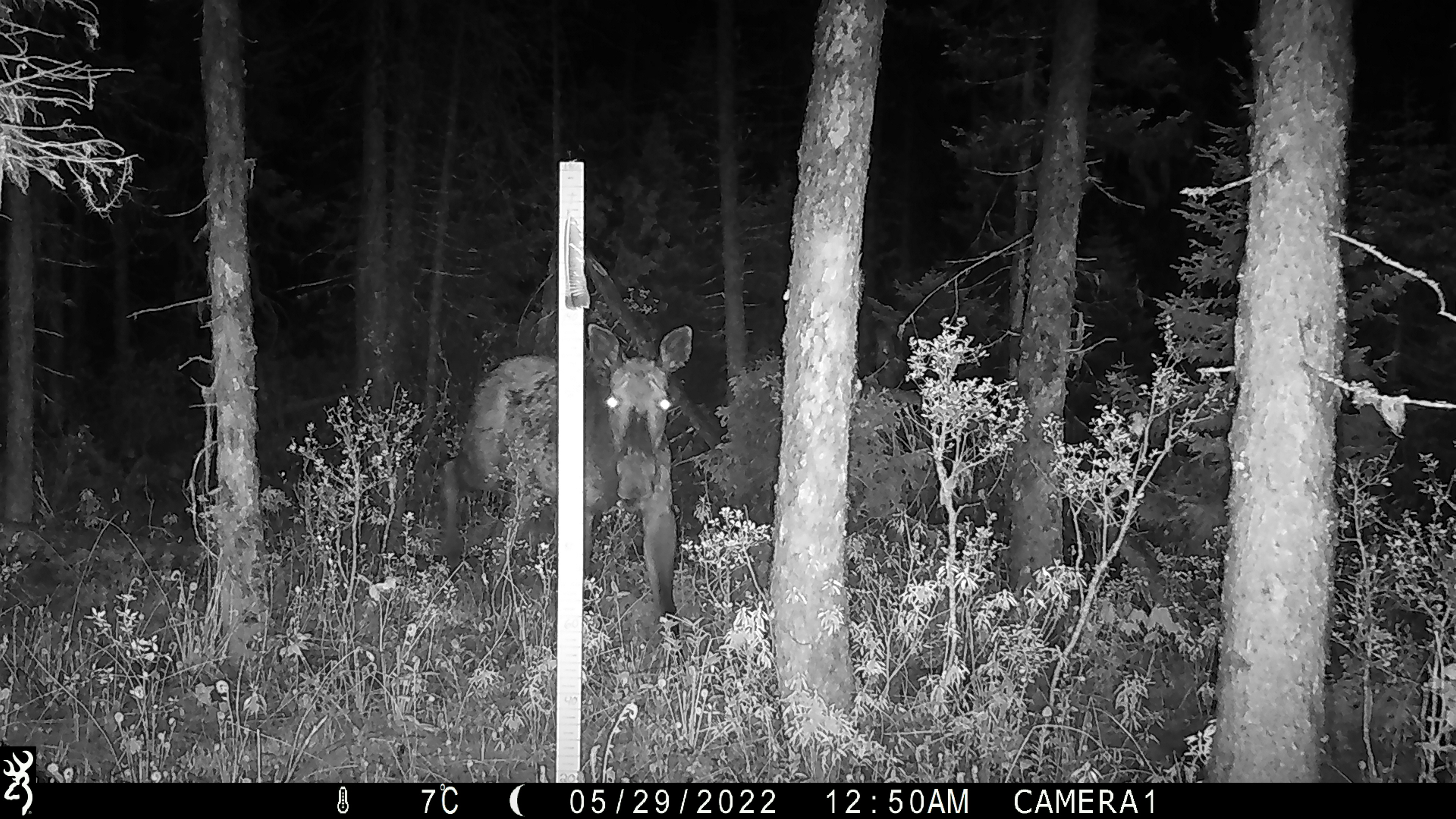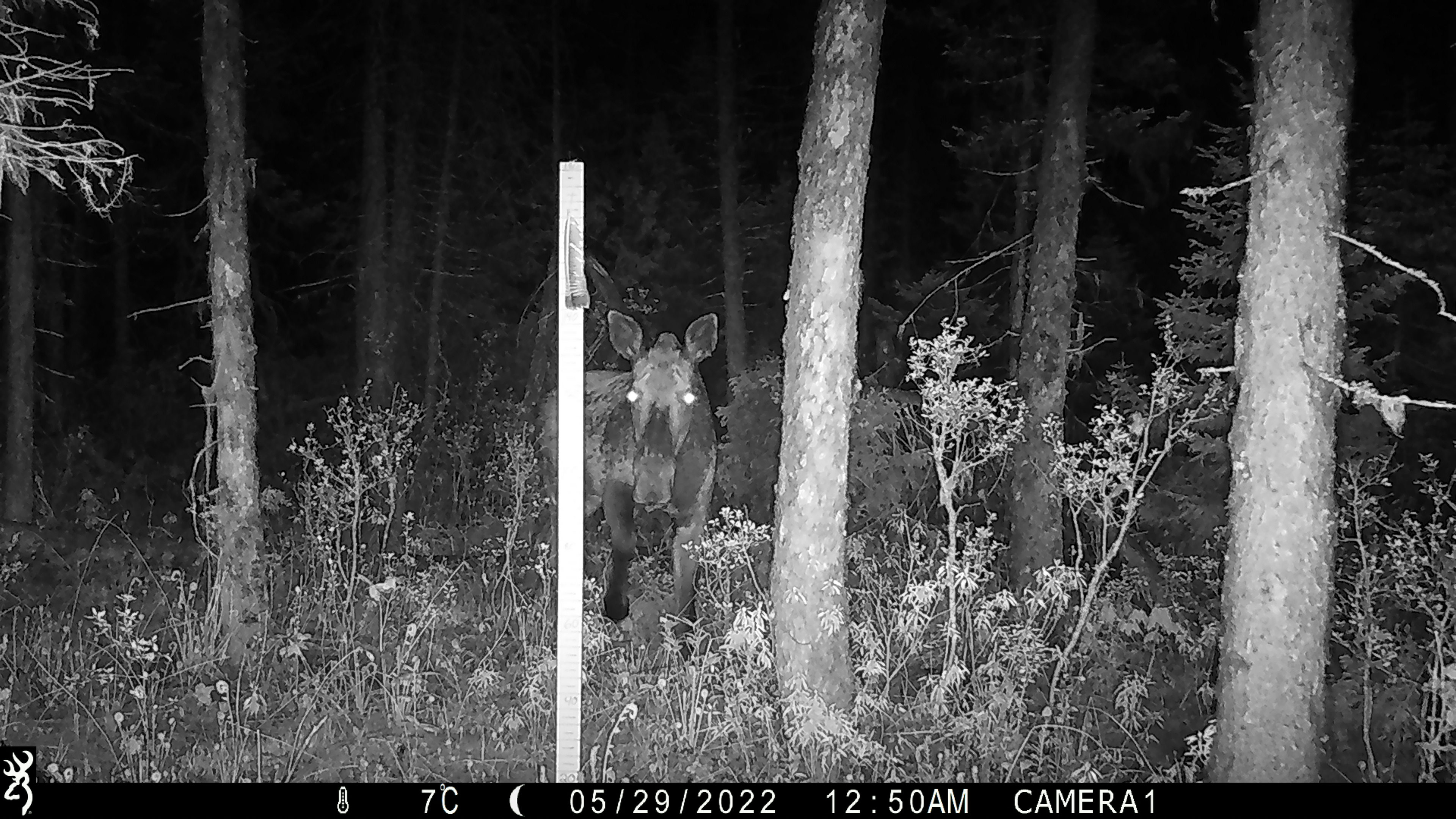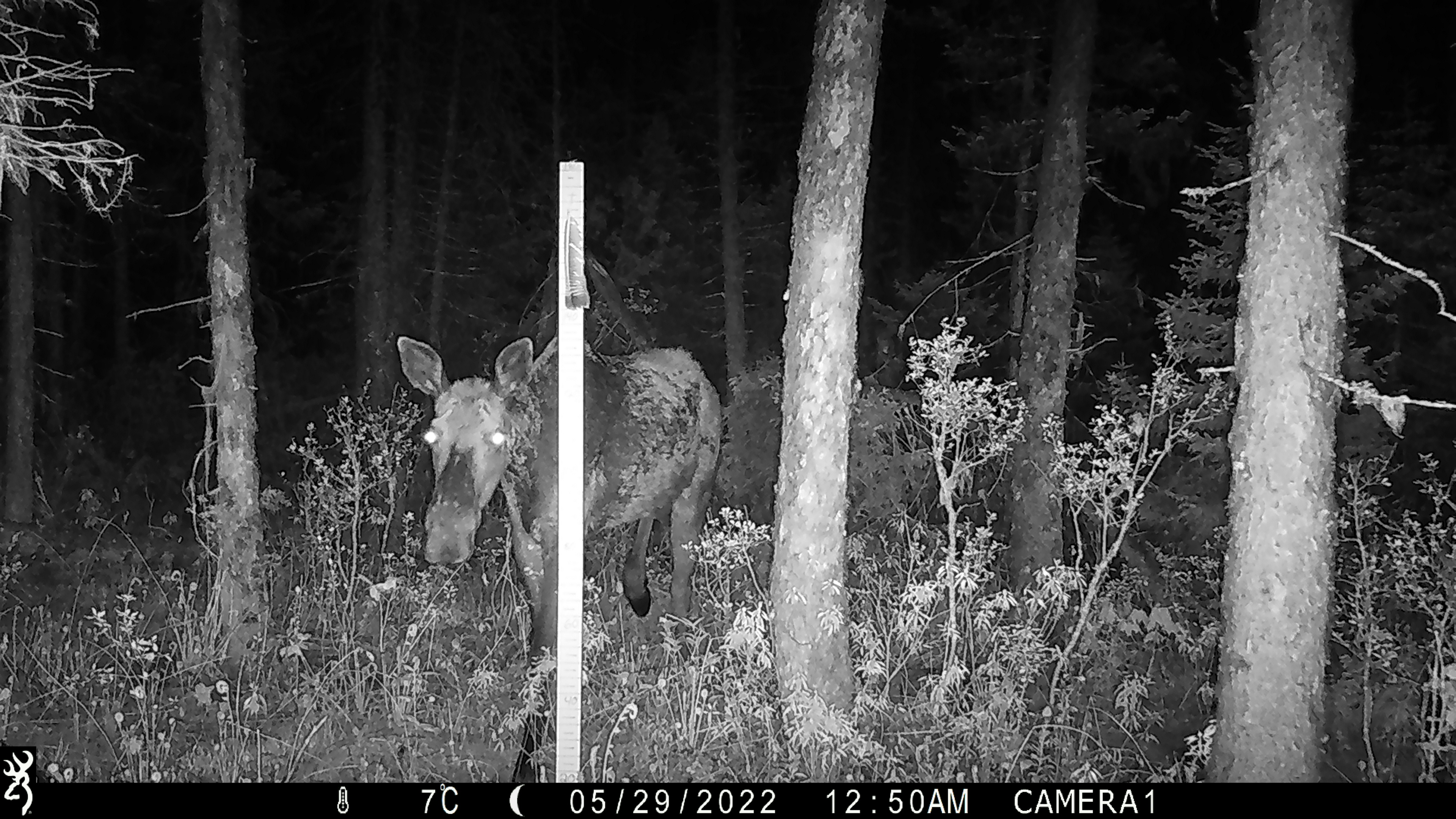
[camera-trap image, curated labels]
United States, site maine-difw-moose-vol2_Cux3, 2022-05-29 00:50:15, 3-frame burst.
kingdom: Animalia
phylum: Chordata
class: Mammalia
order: Artiodactyla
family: Cervidae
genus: Alces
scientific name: Alces alces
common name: moose